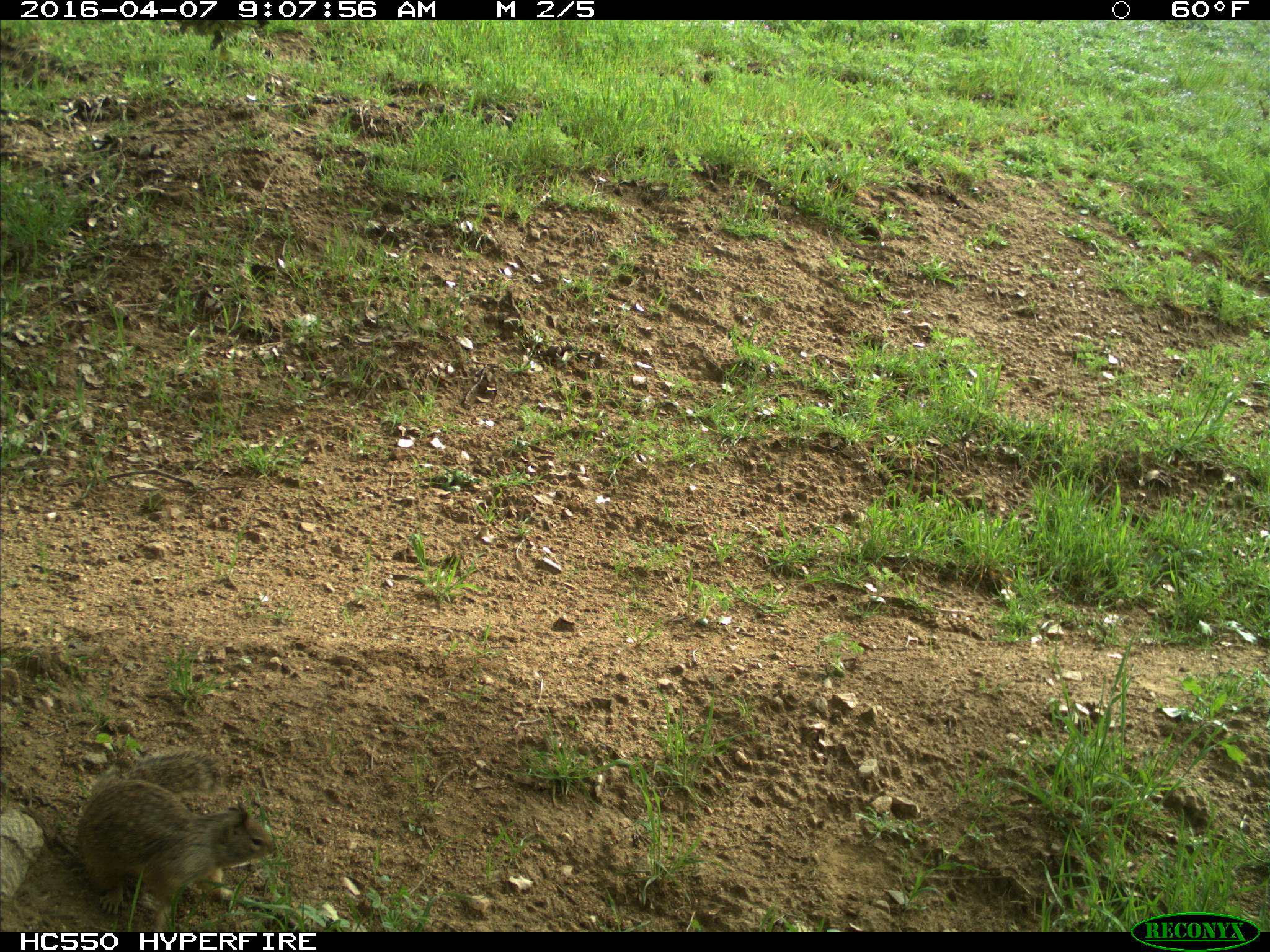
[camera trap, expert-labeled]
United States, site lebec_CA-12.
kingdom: Animalia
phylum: Chordata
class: Mammalia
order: Rodentia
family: Sciuridae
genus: Otospermophilus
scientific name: Otospermophilus beecheyi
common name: california ground squirrel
Otospermophilus beecheyi (california ground squirrel).